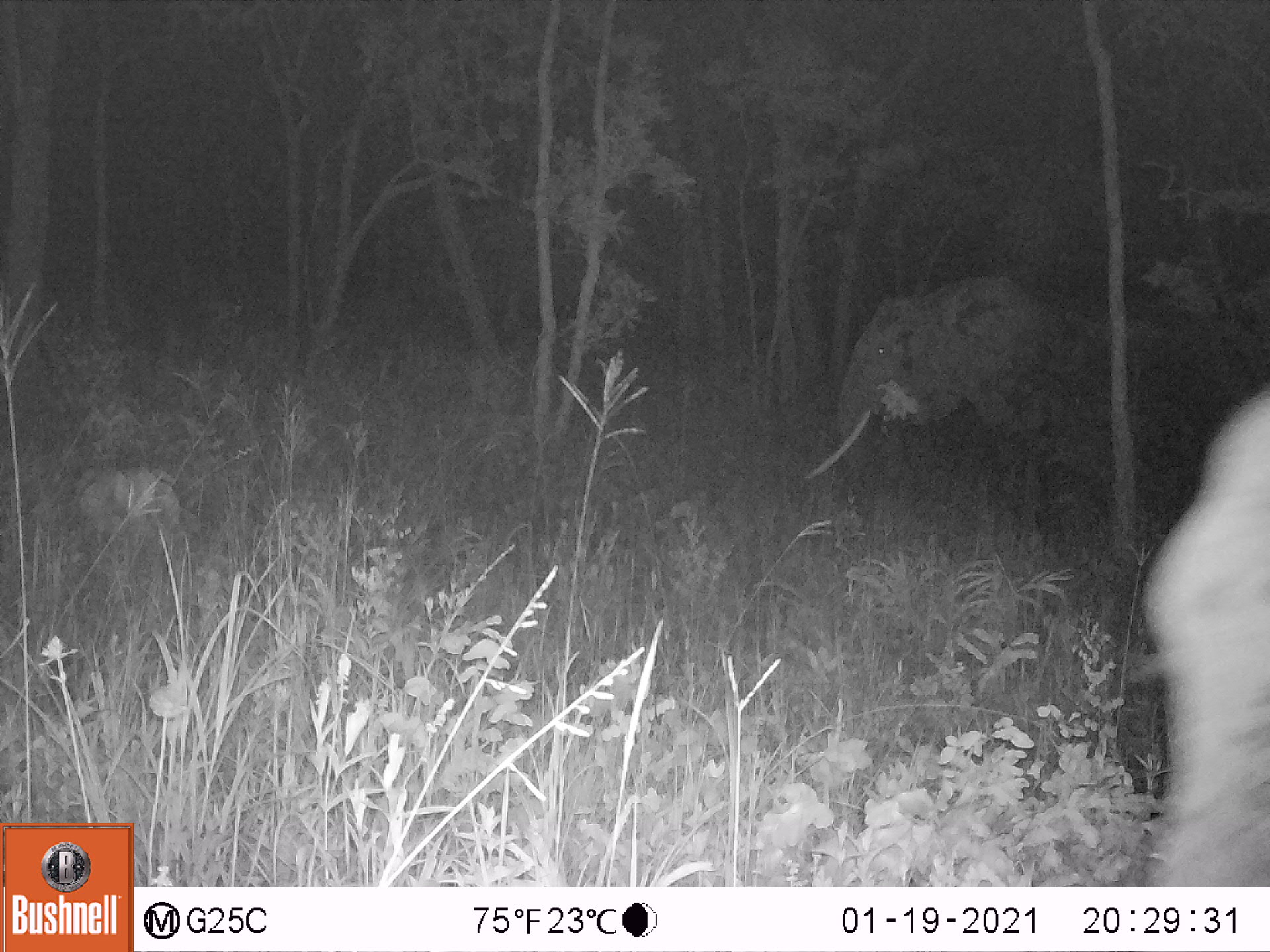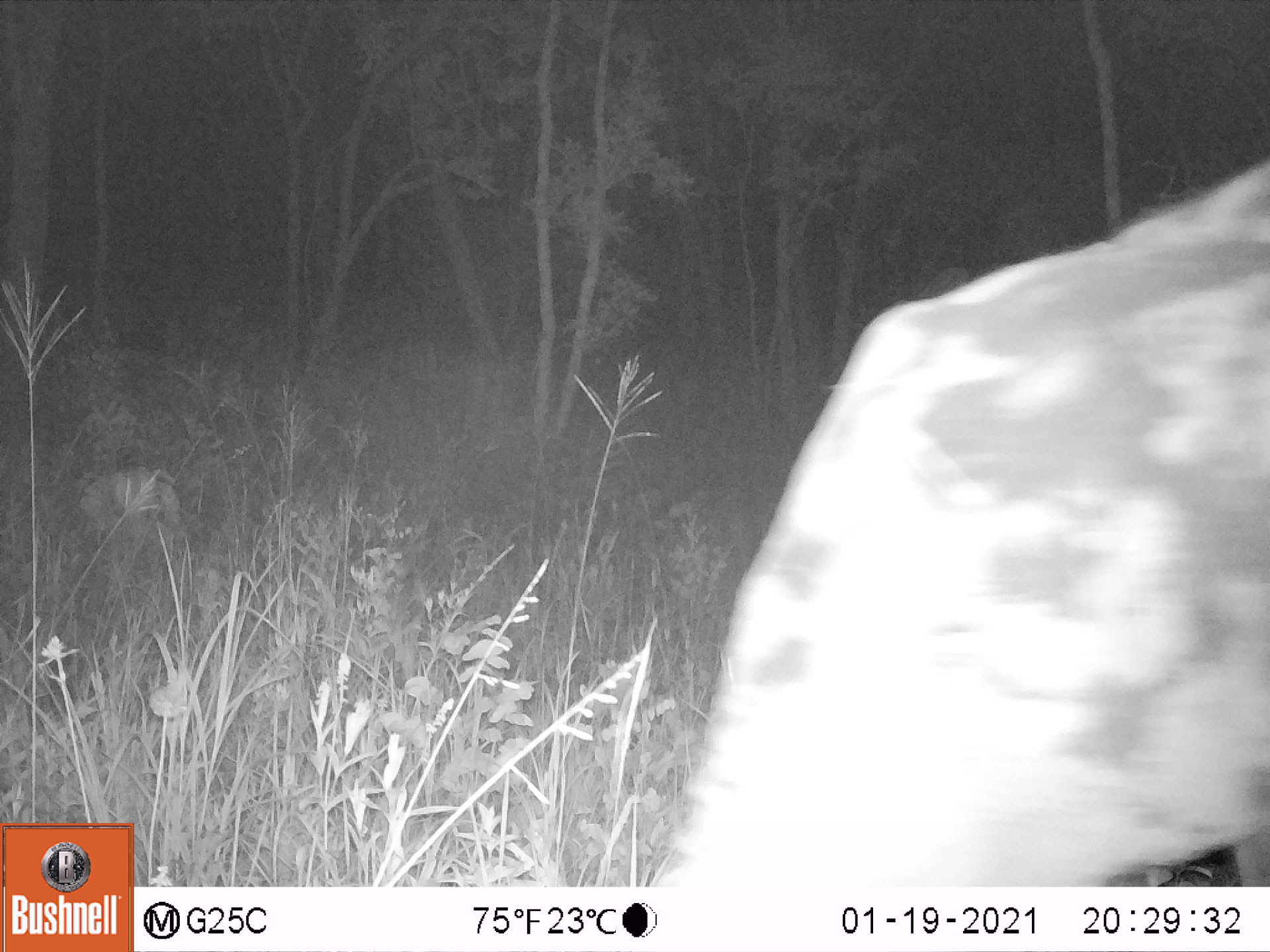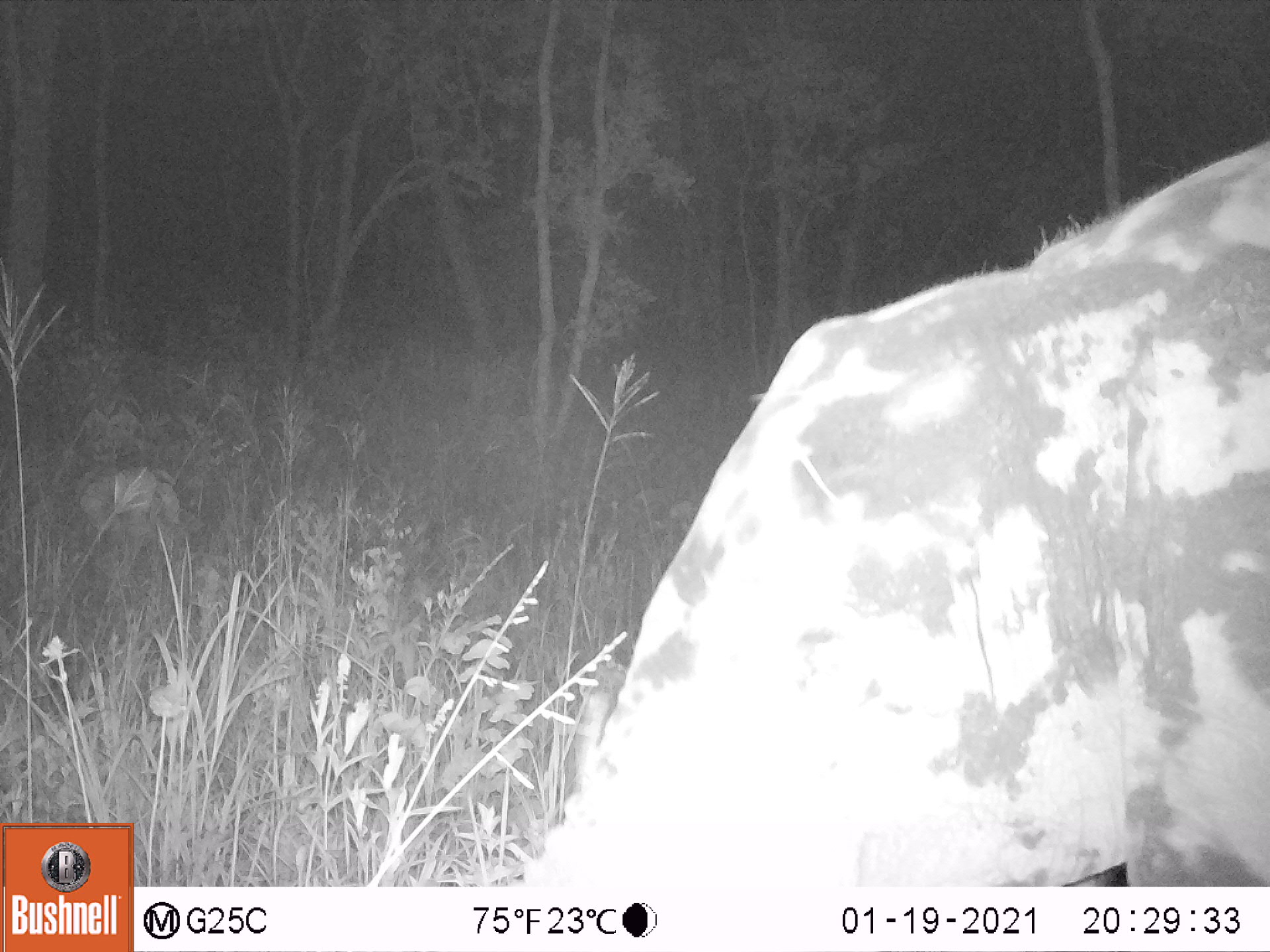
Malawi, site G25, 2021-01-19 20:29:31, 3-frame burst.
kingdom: Animalia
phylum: Chordata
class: Mammalia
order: Proboscidea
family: Elephantidae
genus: Loxodonta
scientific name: Loxodonta africana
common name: african savanna elephant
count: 2